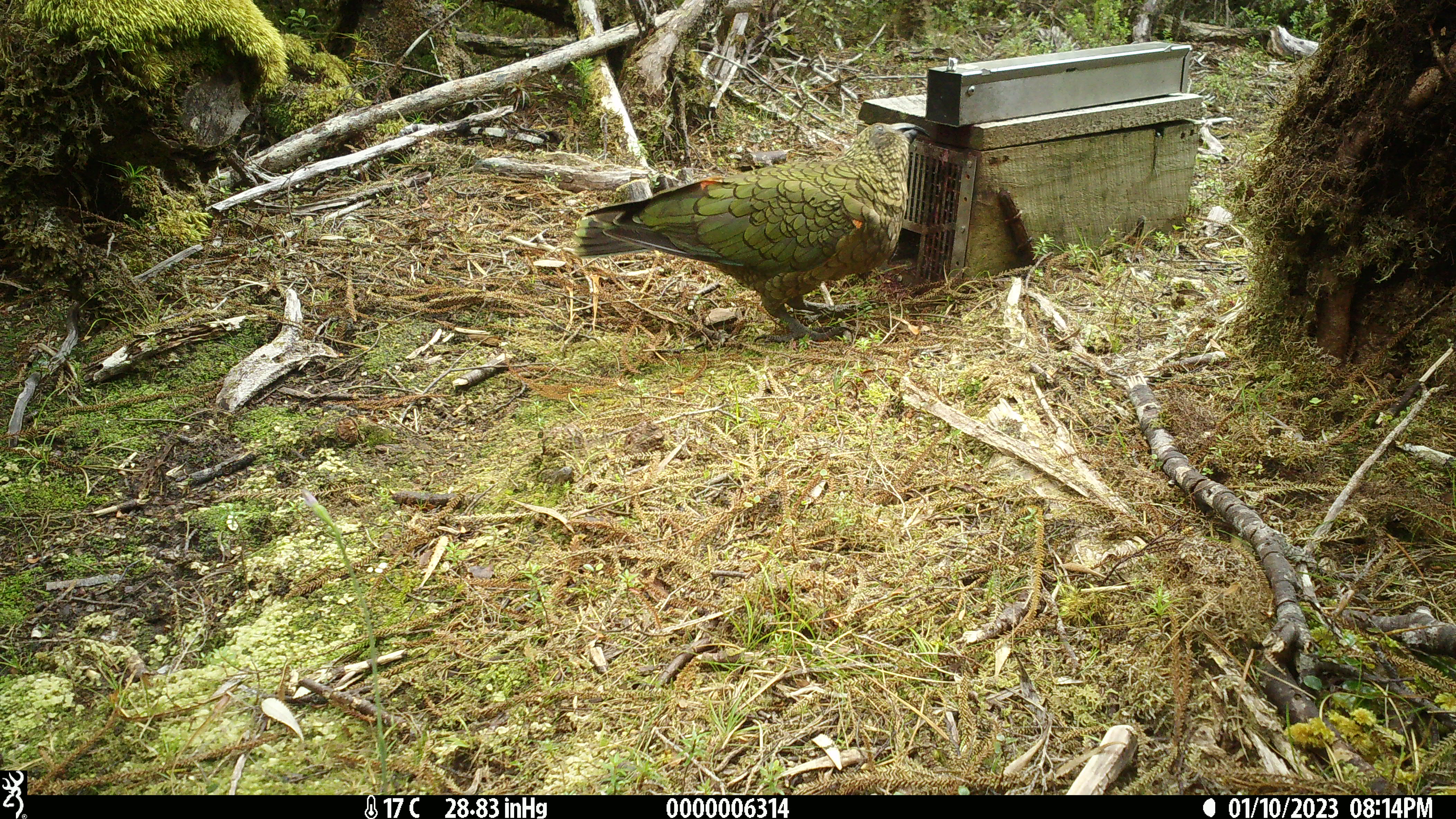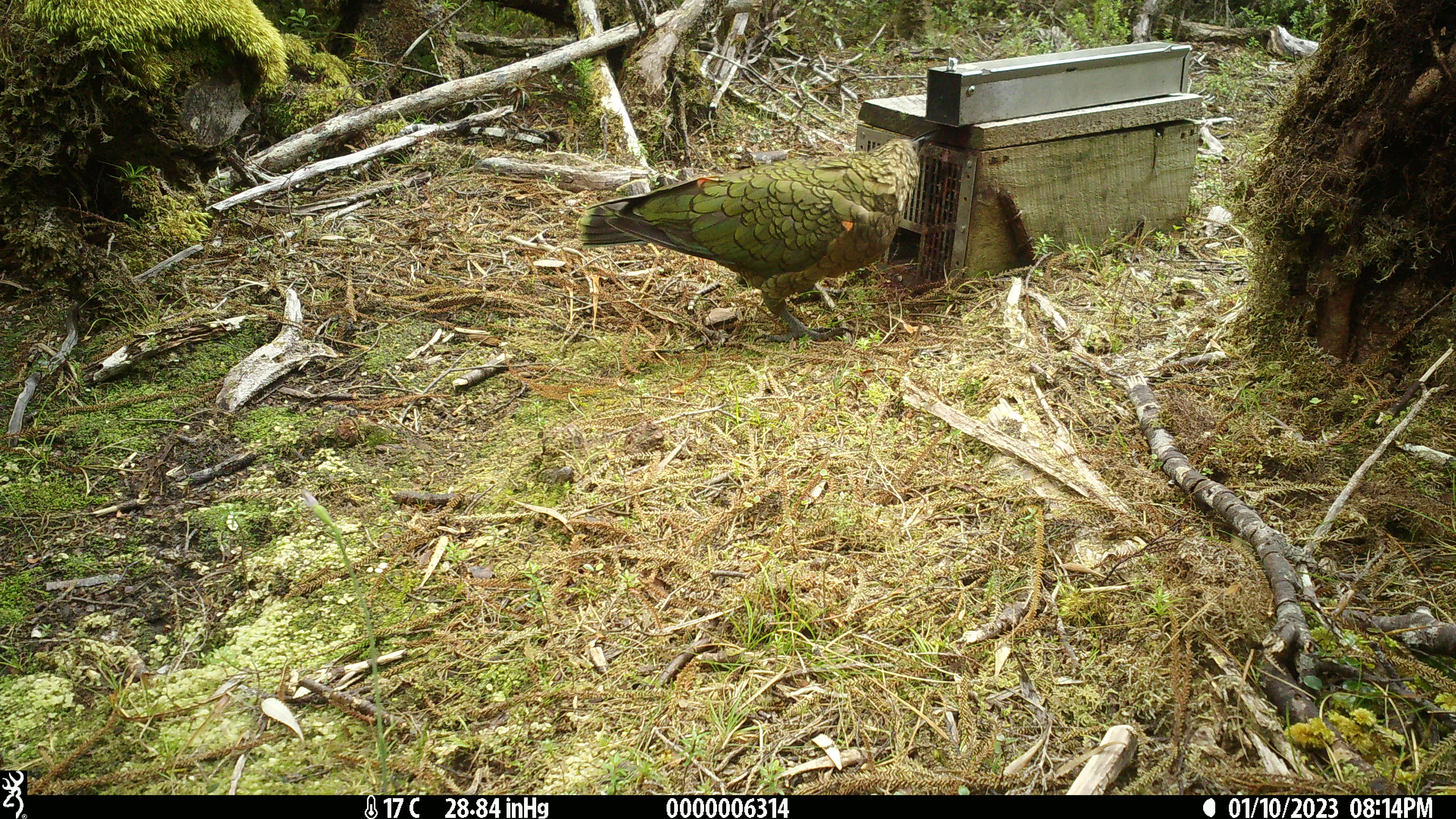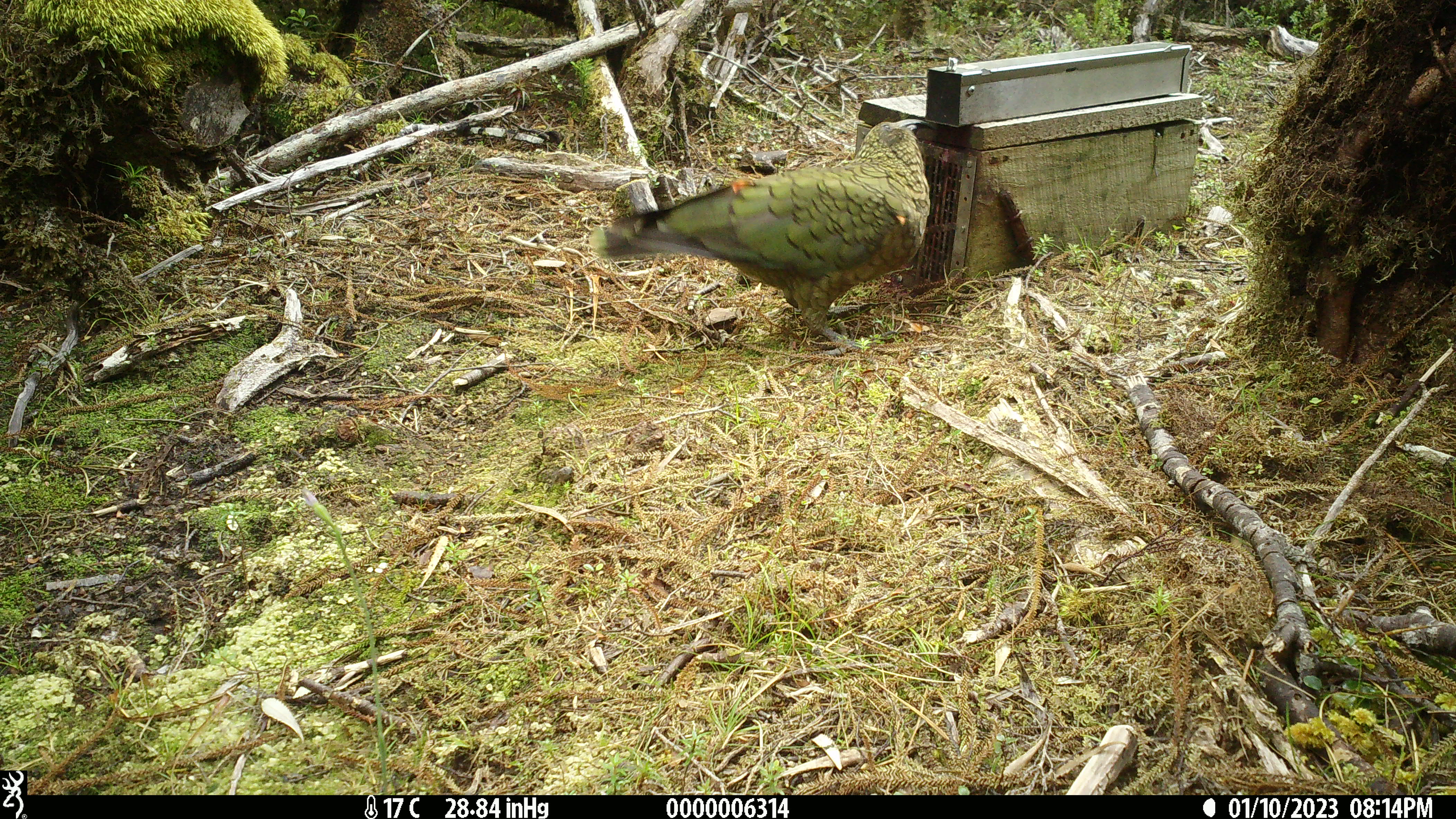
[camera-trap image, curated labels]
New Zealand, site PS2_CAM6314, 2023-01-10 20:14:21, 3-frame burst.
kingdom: Animalia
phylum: Chordata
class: Aves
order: Psittaciformes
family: Strigopidae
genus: Nestor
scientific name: Nestor notabilis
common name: kea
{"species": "kea (Nestor notabilis)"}